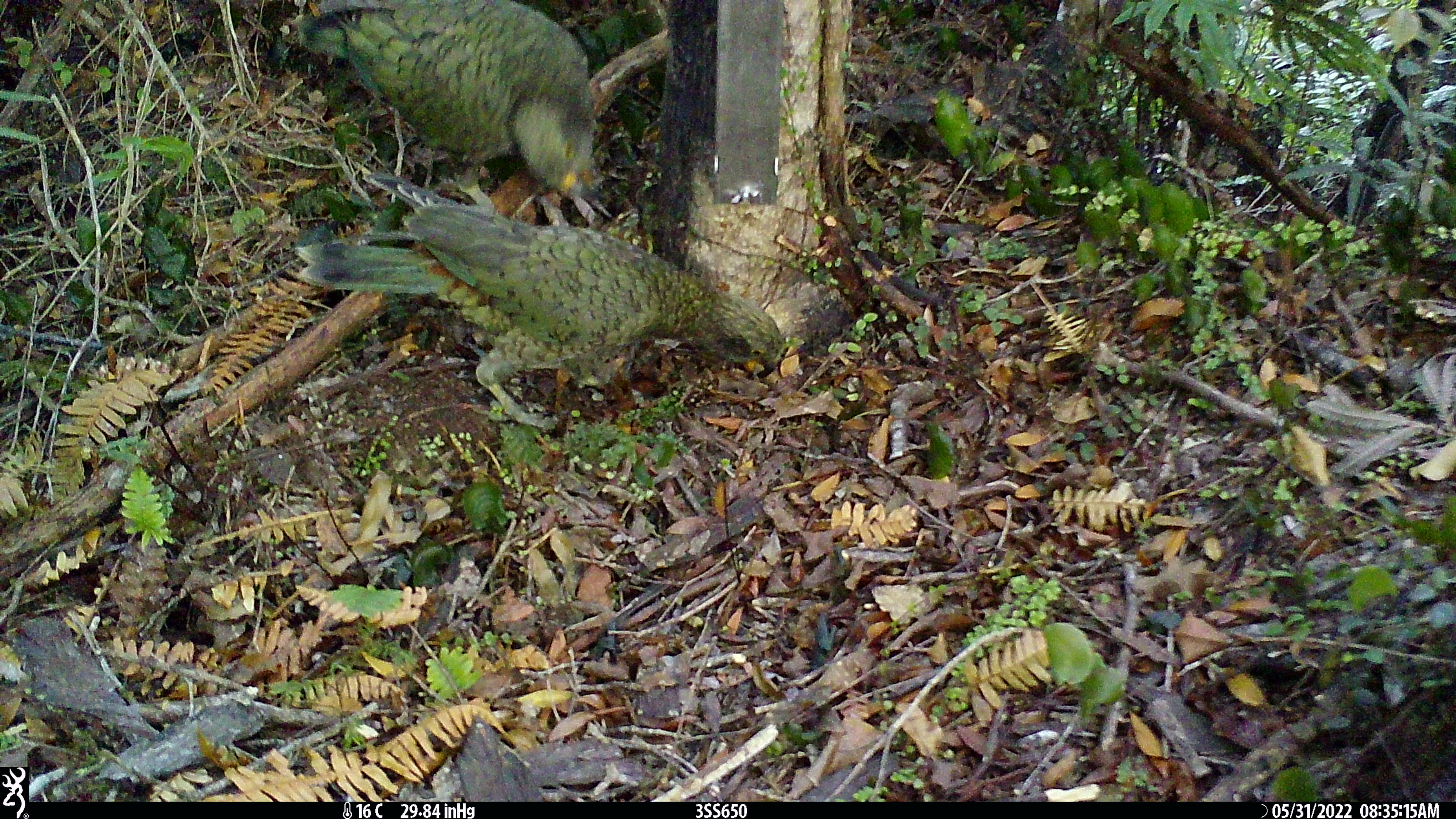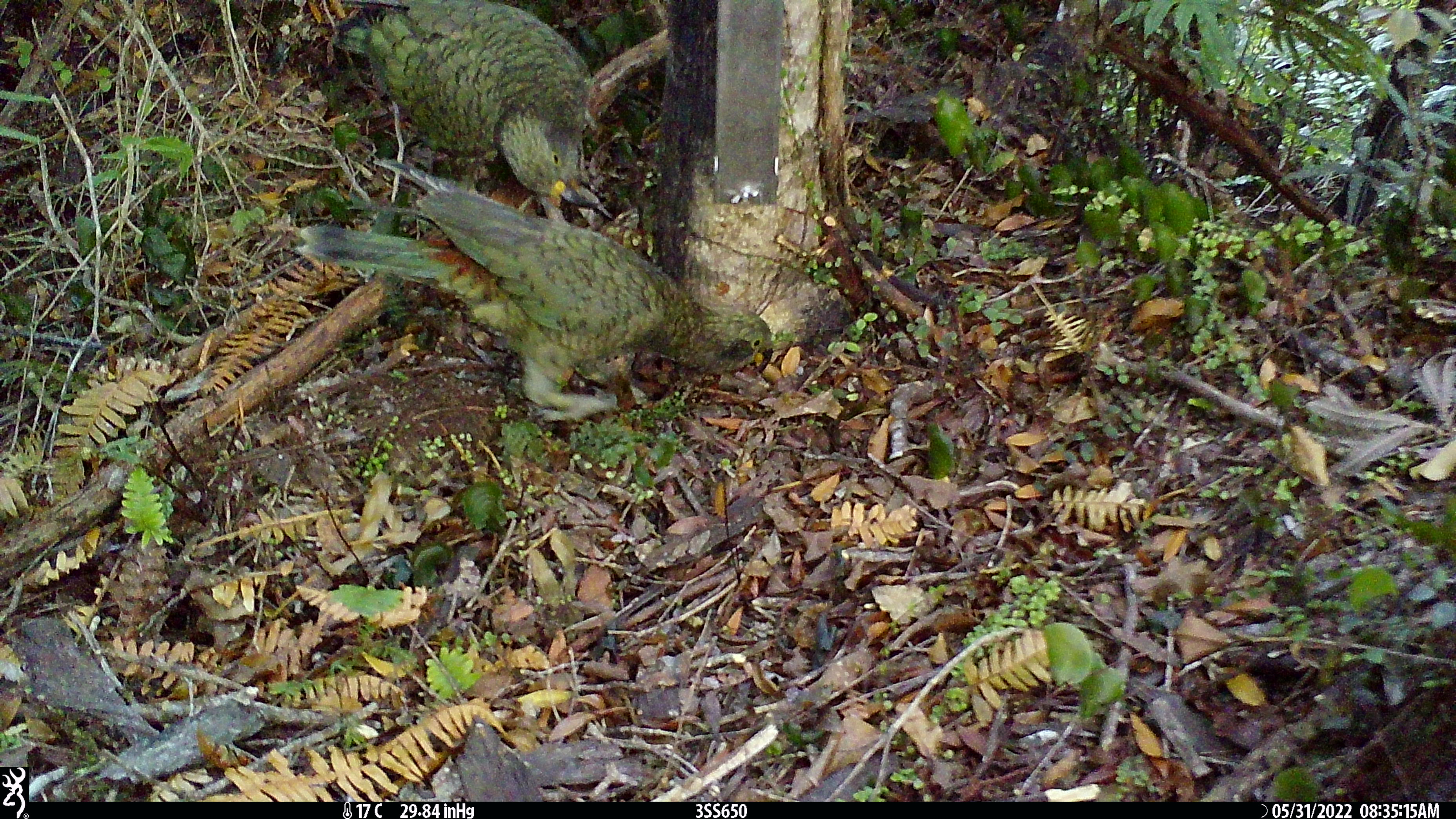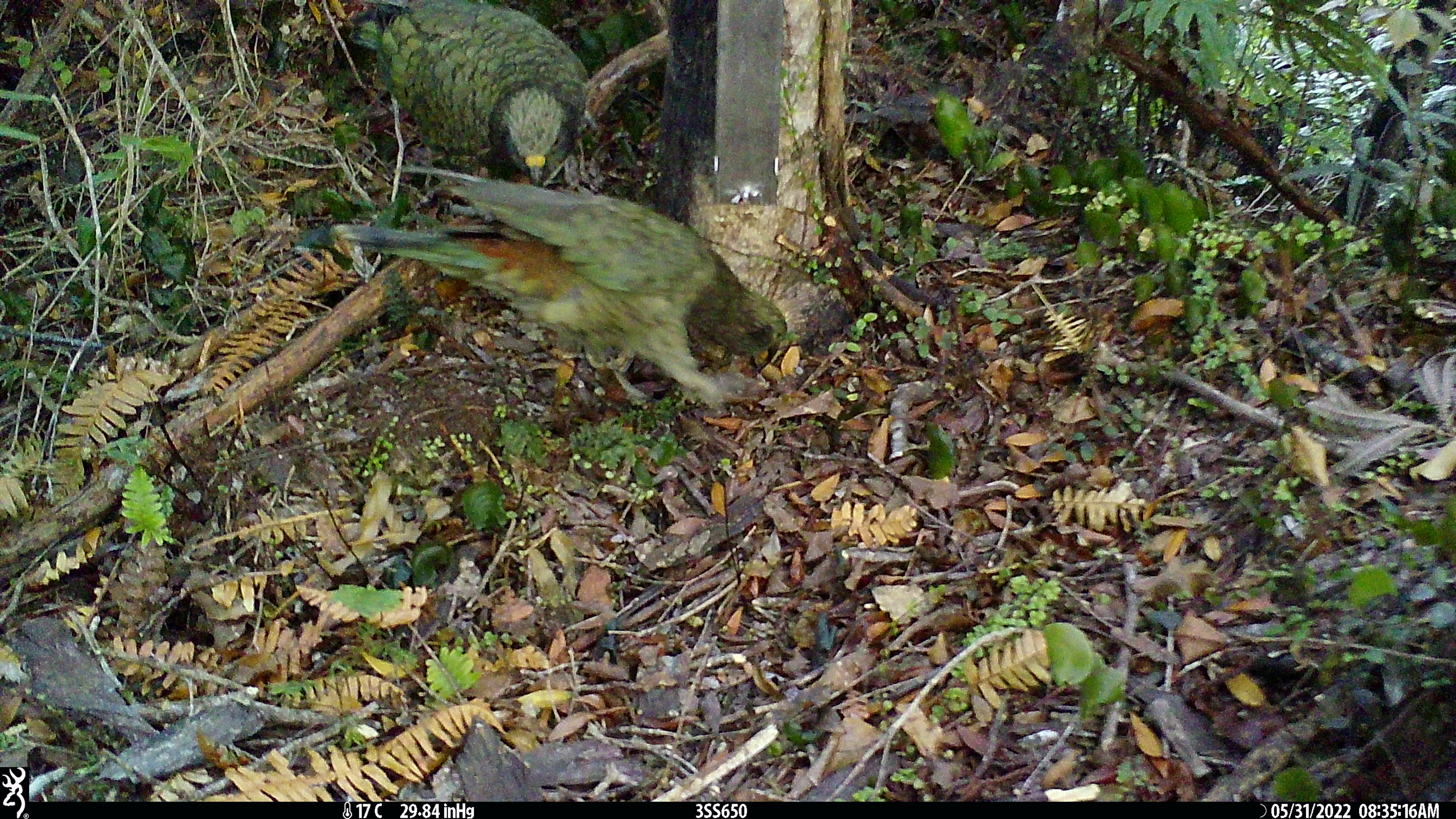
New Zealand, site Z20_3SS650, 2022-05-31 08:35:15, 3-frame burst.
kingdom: Animalia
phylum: Chordata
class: Aves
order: Psittaciformes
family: Strigopidae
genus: Nestor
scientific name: Nestor notabilis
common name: kea